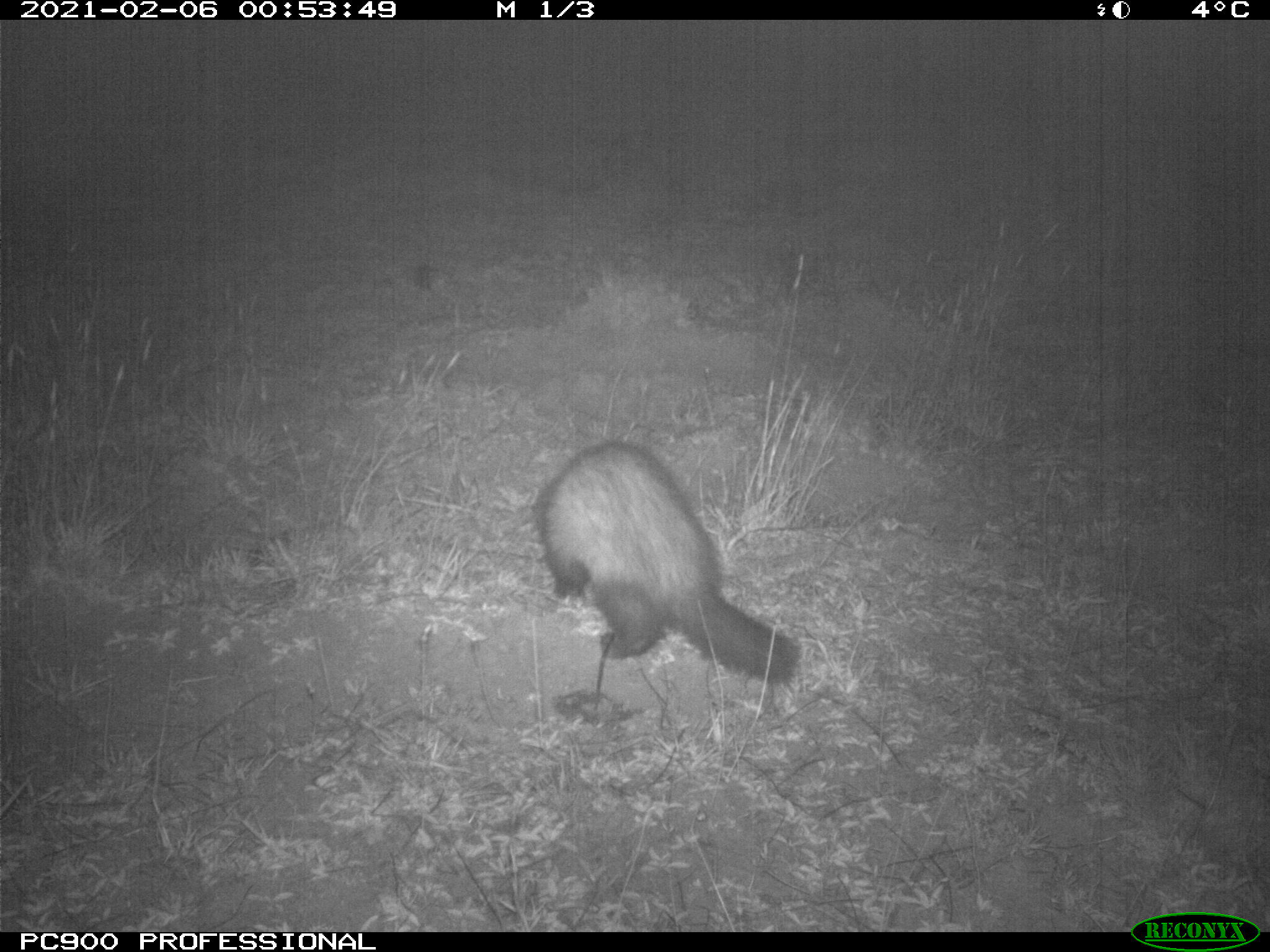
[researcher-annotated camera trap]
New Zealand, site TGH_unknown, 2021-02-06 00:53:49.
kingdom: Animalia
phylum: Chordata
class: Mammalia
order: Carnivora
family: Mustelidae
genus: Mustela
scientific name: Mustela furo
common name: ferret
Ferret (Mustela furo).